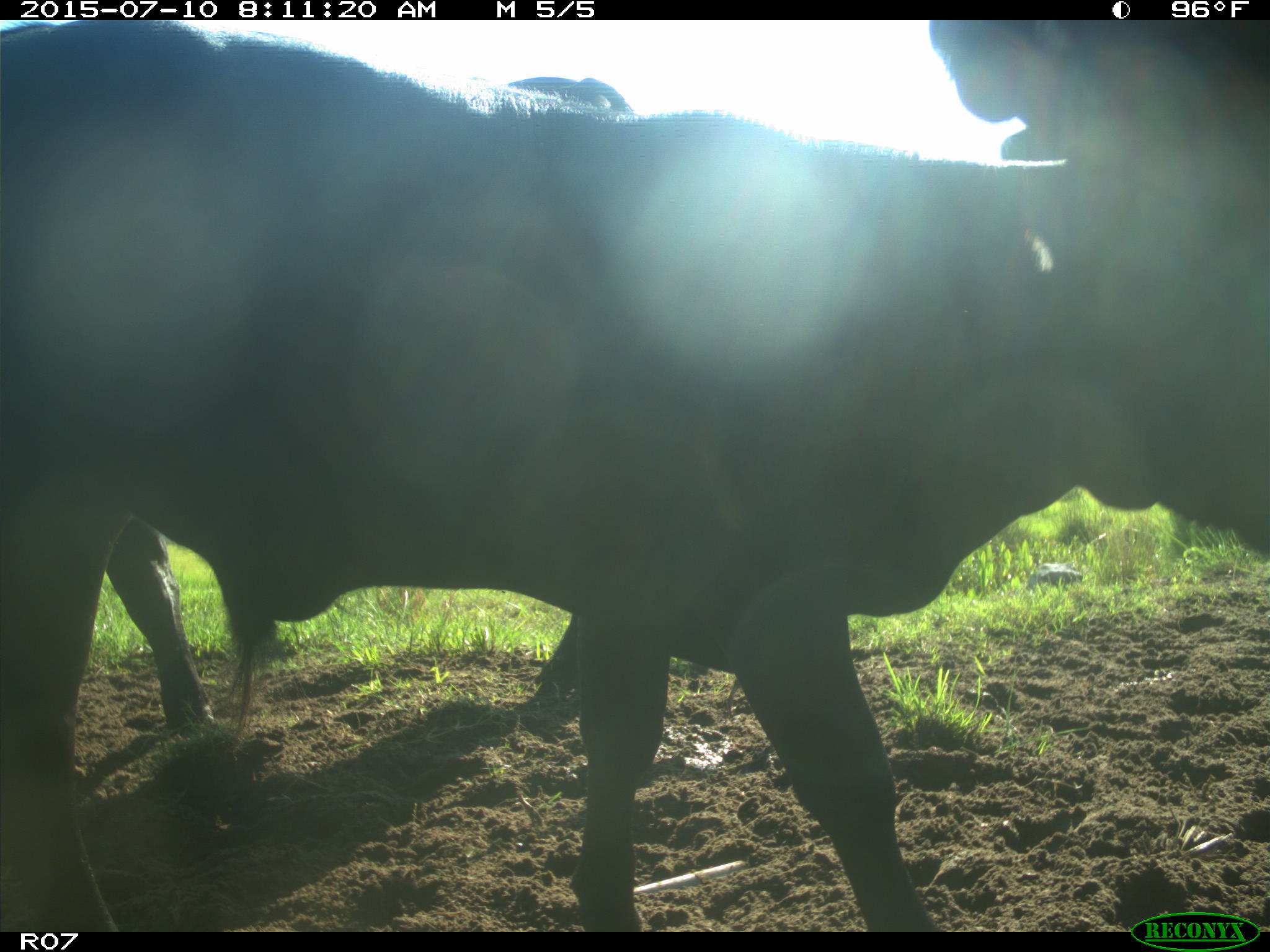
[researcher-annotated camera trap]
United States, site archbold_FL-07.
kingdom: Animalia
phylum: Chordata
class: Mammalia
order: Artiodactyla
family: Bovidae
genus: Bos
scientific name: Bos taurus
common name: domestic cow